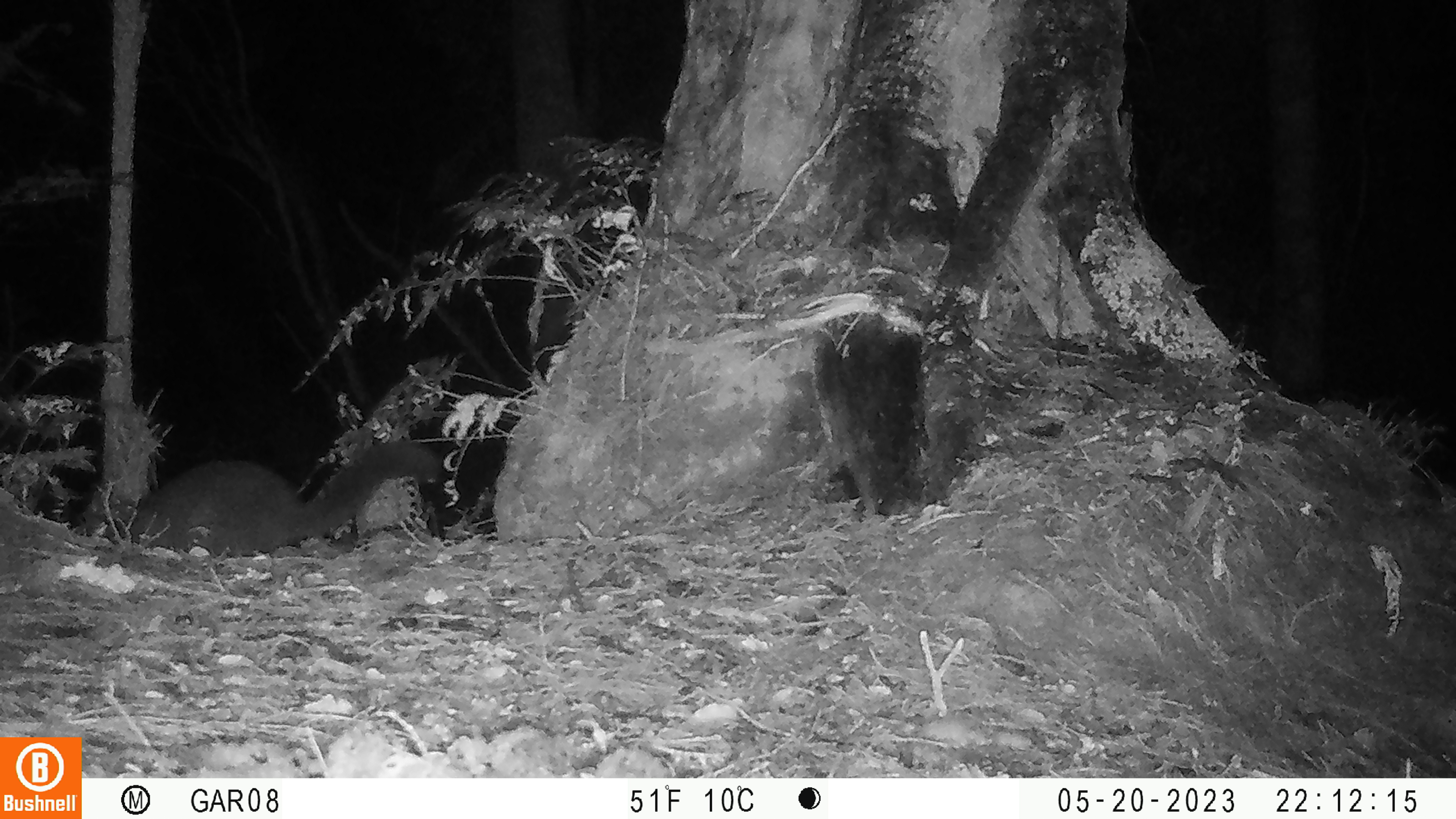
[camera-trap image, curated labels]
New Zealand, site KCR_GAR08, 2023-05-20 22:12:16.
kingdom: Animalia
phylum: Chordata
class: Mammalia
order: Diprotodontia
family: Phalangeridae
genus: Trichosurus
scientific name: Trichosurus vulpecula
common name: common brushtail possum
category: possum